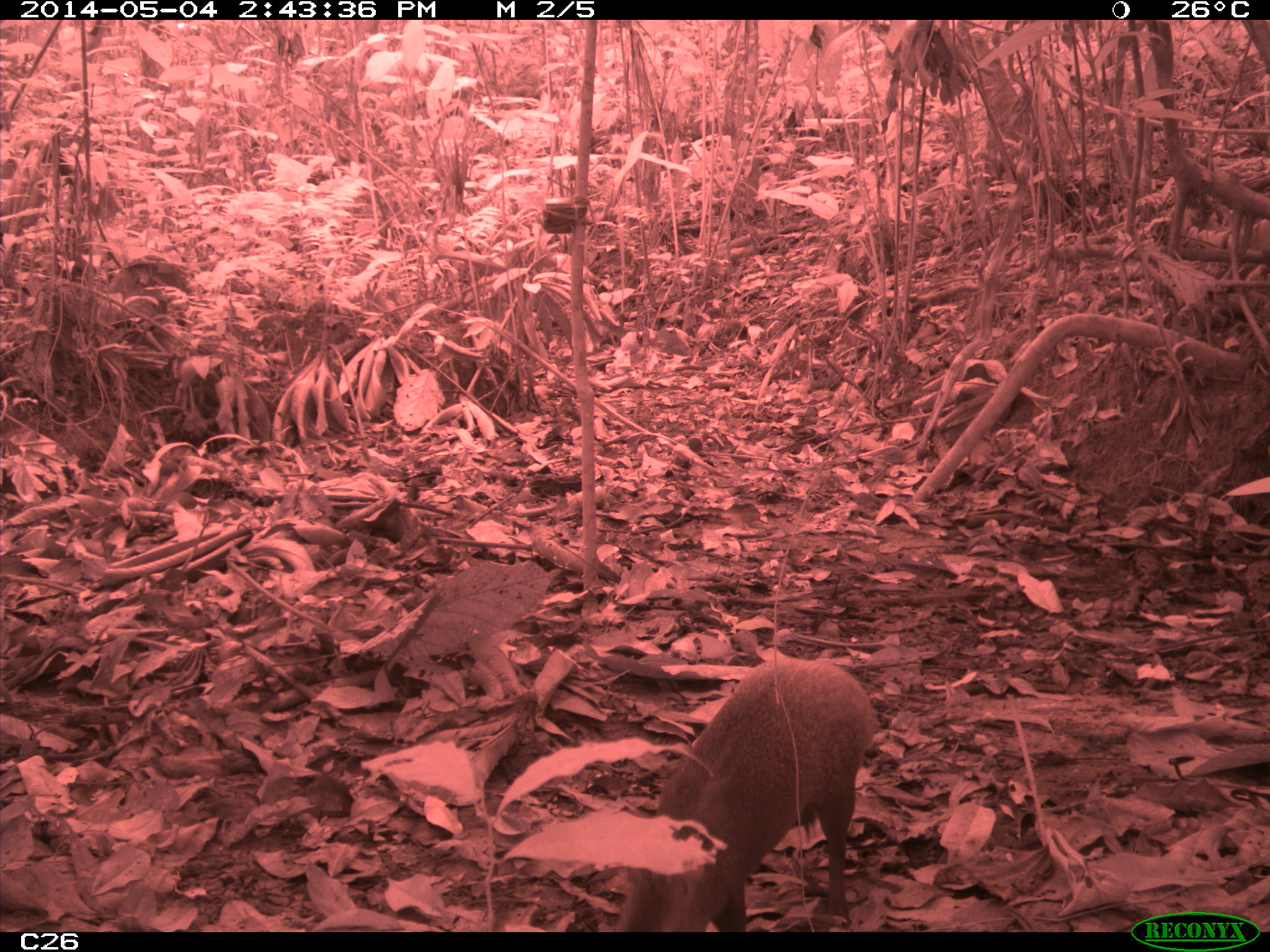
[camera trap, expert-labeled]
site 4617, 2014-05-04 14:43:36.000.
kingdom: Animalia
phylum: Chordata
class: Mammalia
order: Rodentia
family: Dasyproctidae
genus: Dasyprocta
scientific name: Dasyprocta leporina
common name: red-rumped agouti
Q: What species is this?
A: Dasyprocta leporina (red-rumped agouti).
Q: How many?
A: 1.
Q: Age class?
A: Adult.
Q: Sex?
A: Male.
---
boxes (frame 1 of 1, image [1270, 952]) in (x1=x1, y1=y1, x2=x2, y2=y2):
dasyprocta leporina: (x1=613, y1=655, x2=877, y2=931)